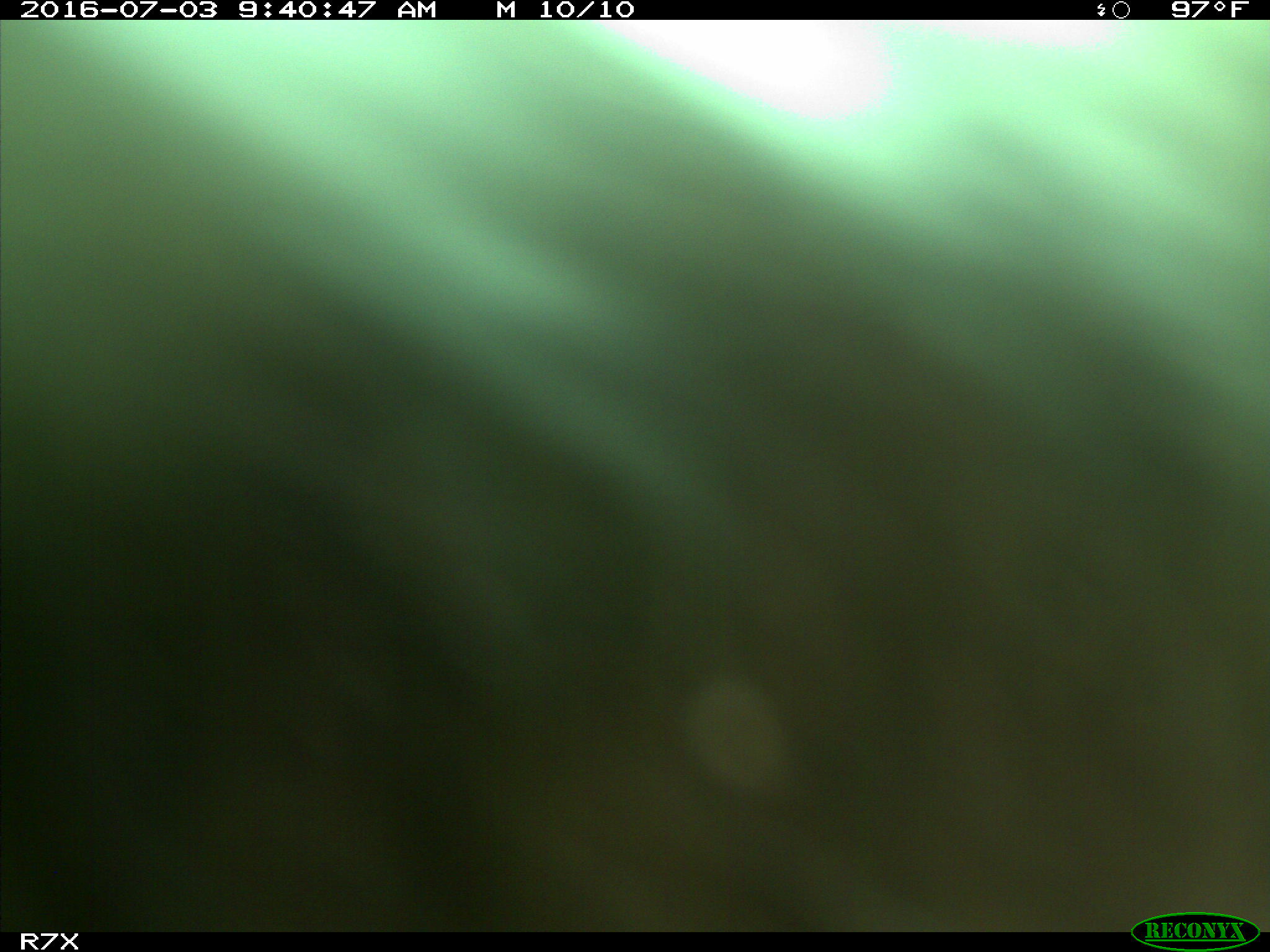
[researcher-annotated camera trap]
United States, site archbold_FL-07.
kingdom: Animalia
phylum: Chordata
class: Mammalia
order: Artiodactyla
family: Bovidae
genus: Bos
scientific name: Bos taurus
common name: domestic cow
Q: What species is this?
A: Bos taurus (domestic cow).